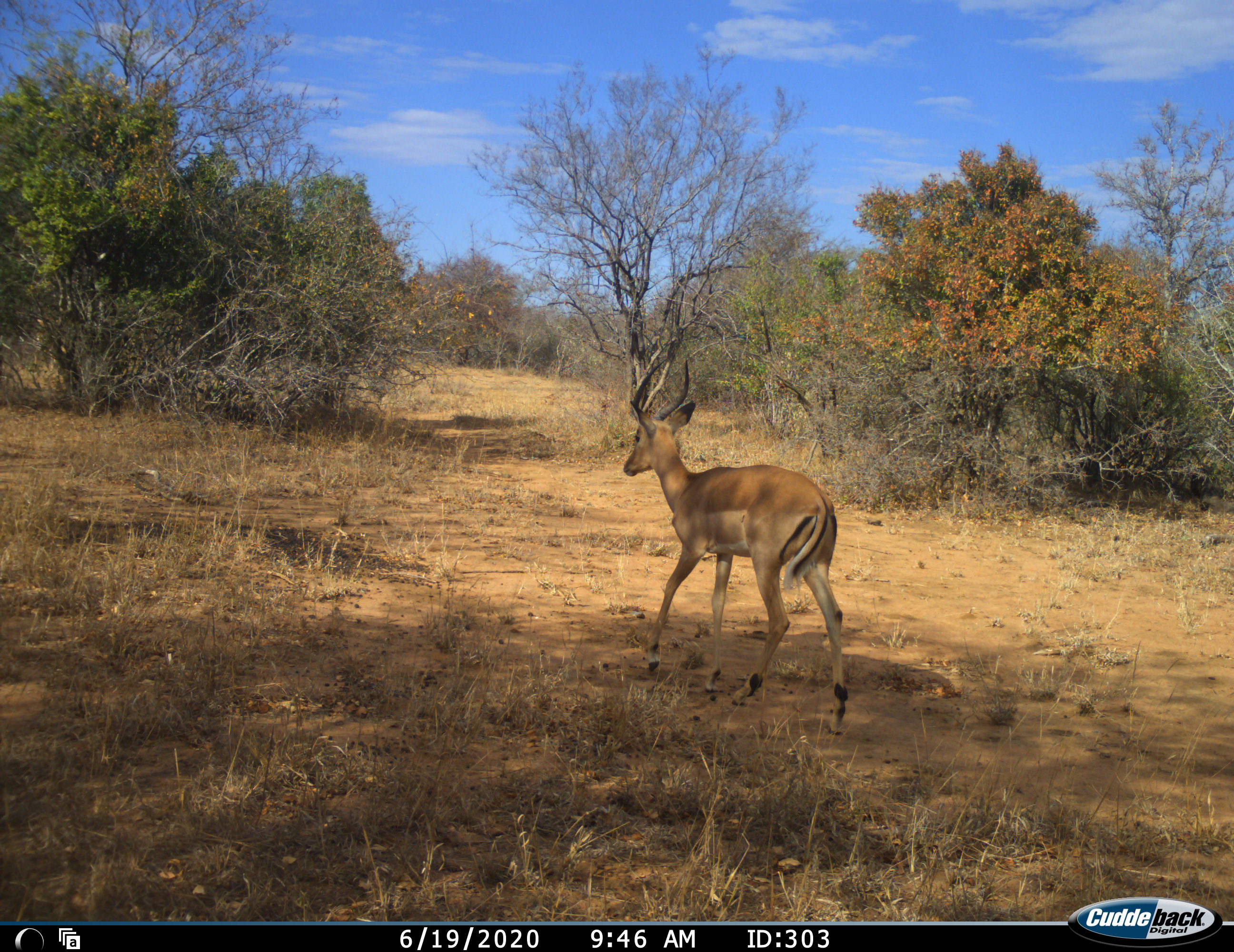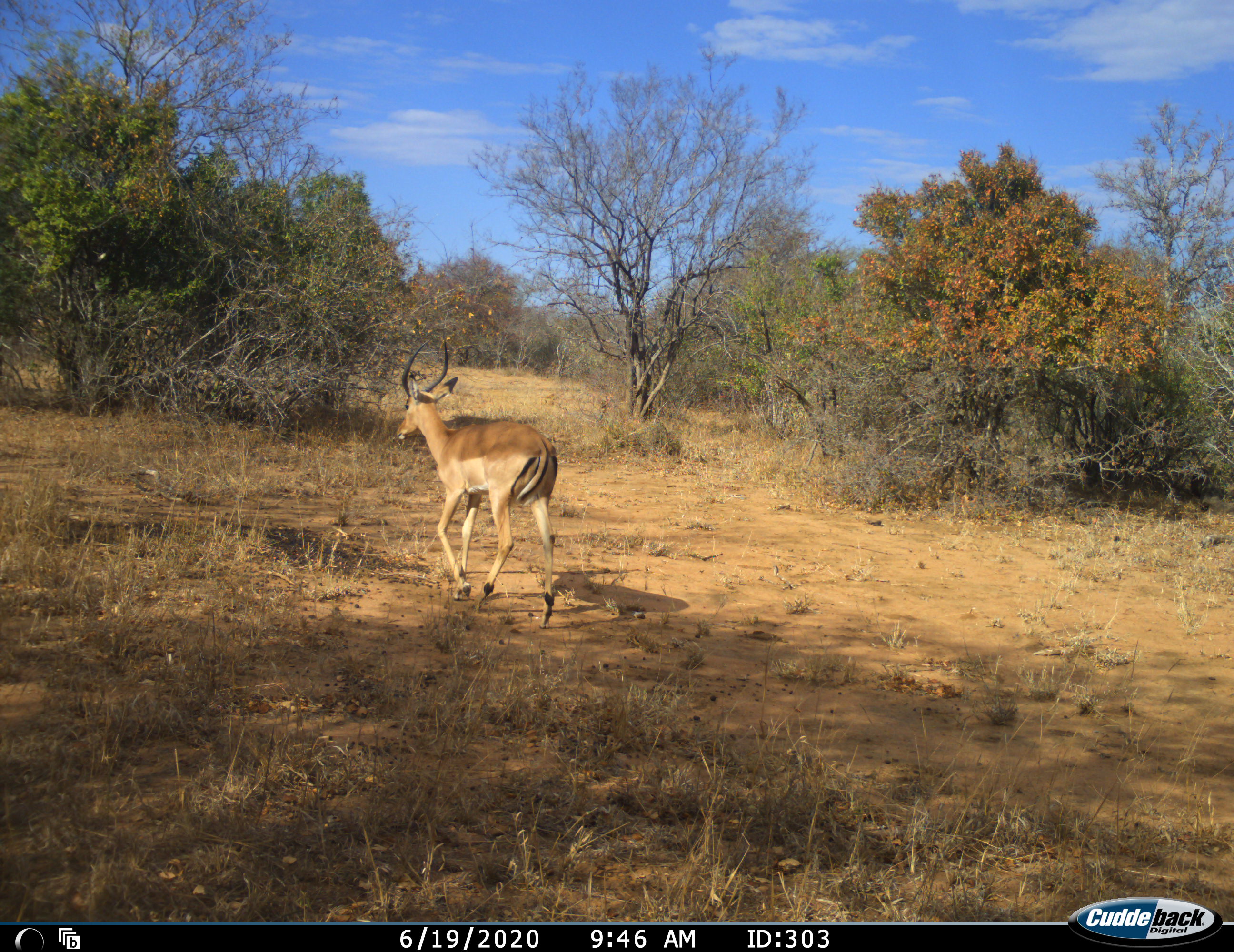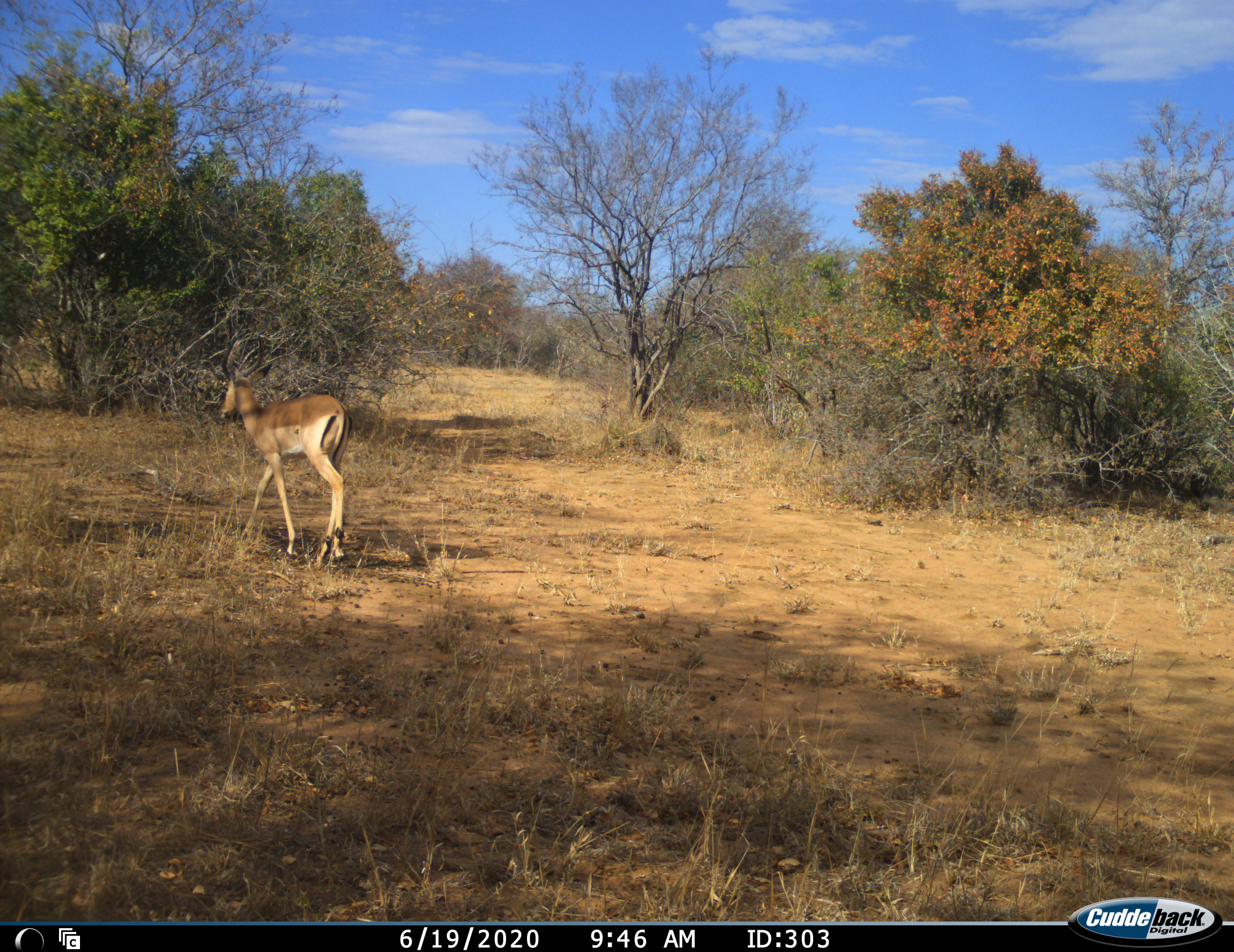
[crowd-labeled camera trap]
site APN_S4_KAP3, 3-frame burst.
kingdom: Animalia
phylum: Chordata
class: Mammalia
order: Artiodactyla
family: Bovidae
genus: Aepyceros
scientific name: Aepyceros melampus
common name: impala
Impala (Aepyceros melampus), count 3. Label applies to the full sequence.